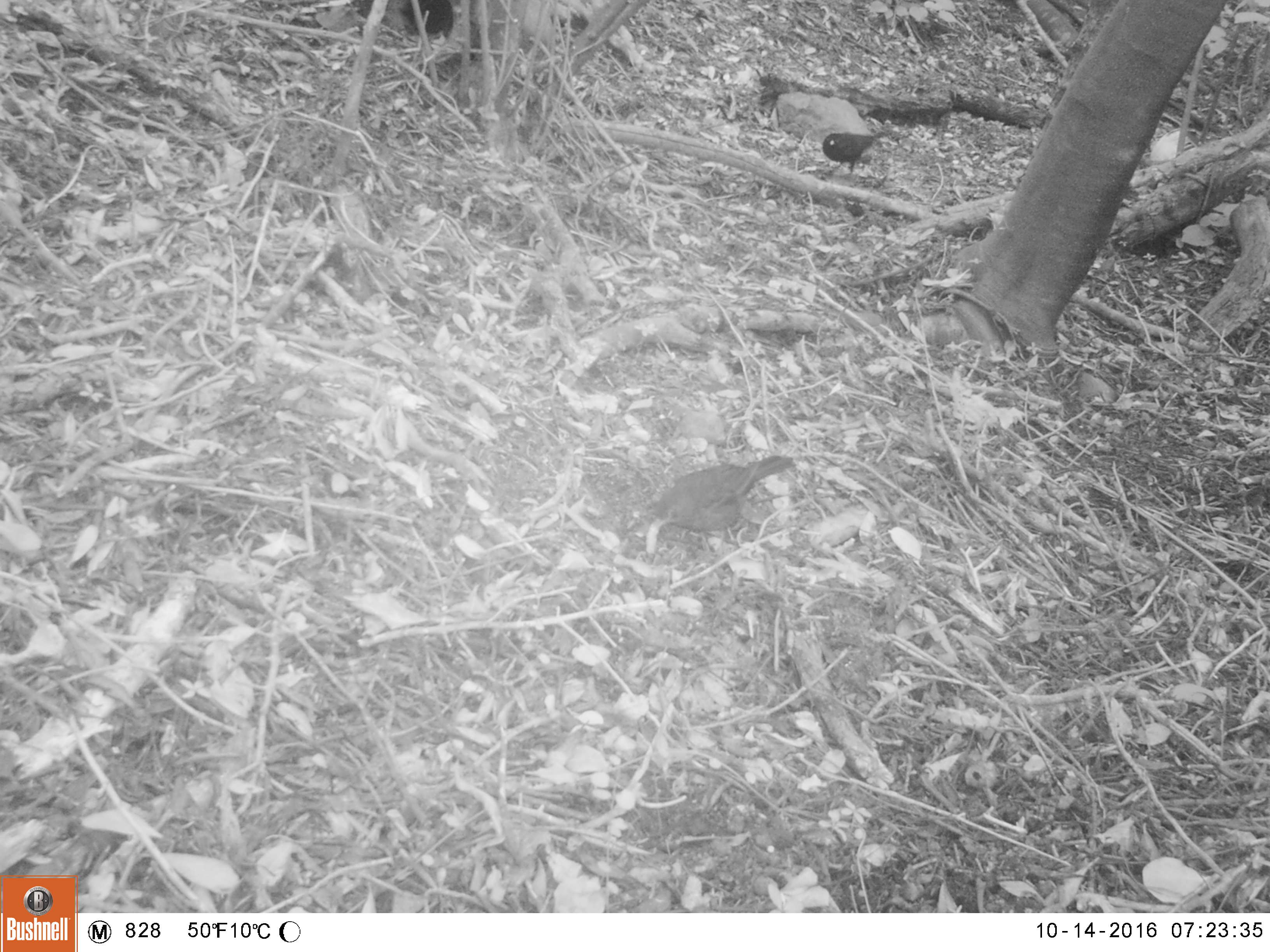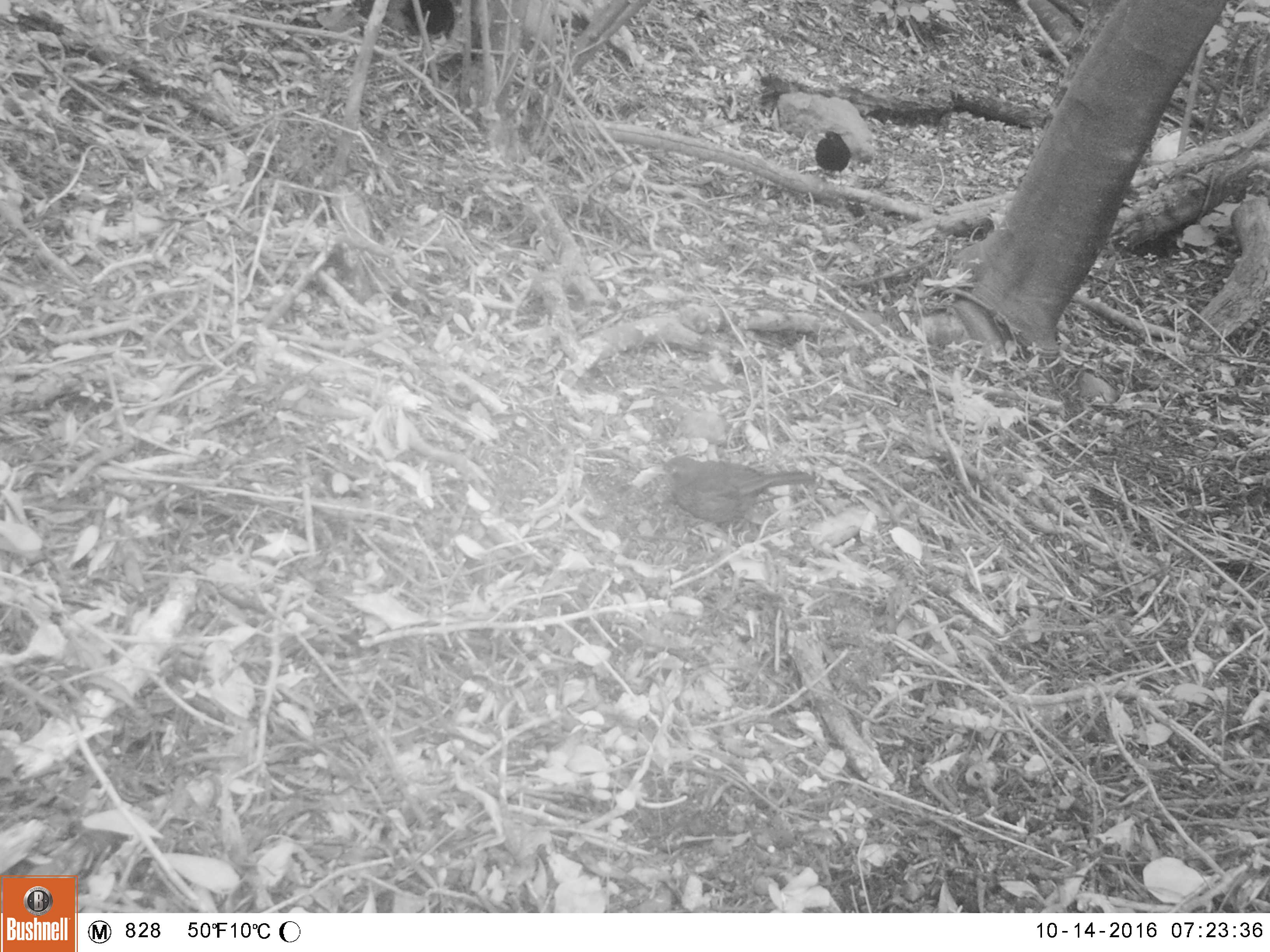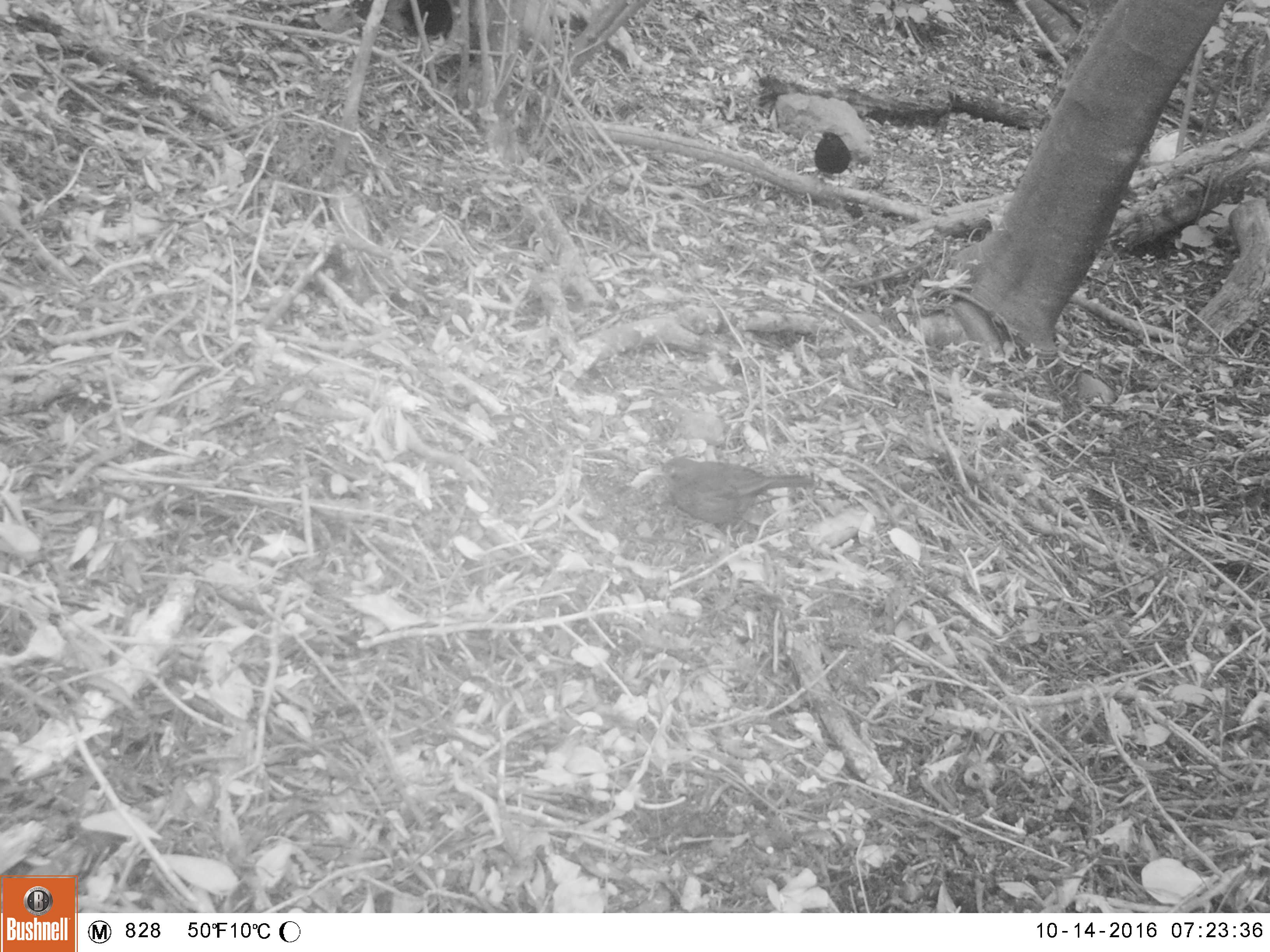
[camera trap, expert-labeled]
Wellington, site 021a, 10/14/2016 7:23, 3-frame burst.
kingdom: Animalia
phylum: Chordata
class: Aves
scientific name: Aves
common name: bird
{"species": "bird (Aves)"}